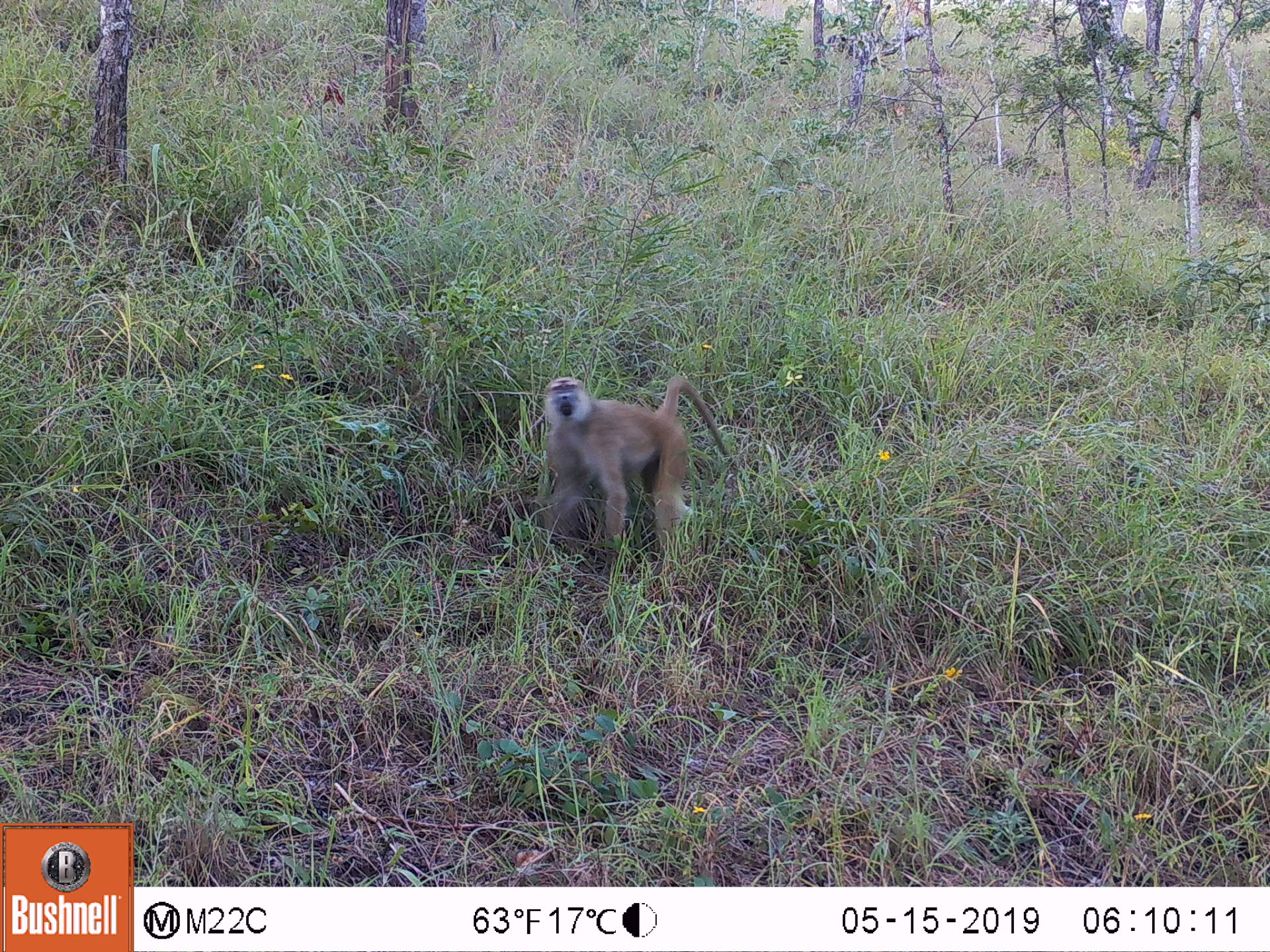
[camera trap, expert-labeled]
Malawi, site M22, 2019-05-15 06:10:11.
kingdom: Animalia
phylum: Chordata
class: Mammalia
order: Primates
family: Cercopithecidae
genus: Papio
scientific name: Papio cynocephalus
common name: yellow baboon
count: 1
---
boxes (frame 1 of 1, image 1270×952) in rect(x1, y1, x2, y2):
yellow baboon: rect(533, 365, 733, 553)